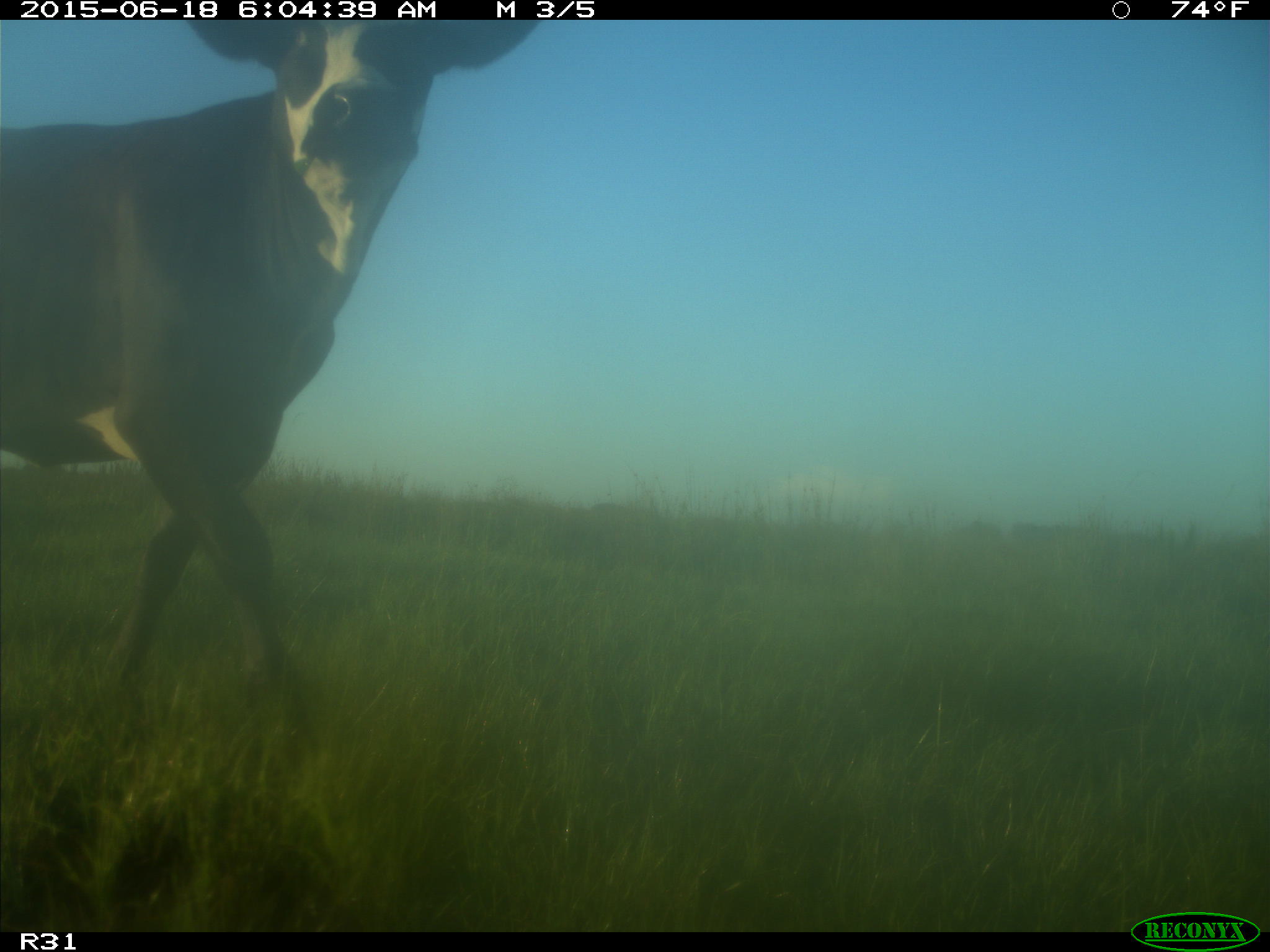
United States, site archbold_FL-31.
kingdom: Animalia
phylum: Chordata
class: Mammalia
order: Artiodactyla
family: Bovidae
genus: Bos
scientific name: Bos taurus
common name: domestic cow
Bos taurus (domestic cow).